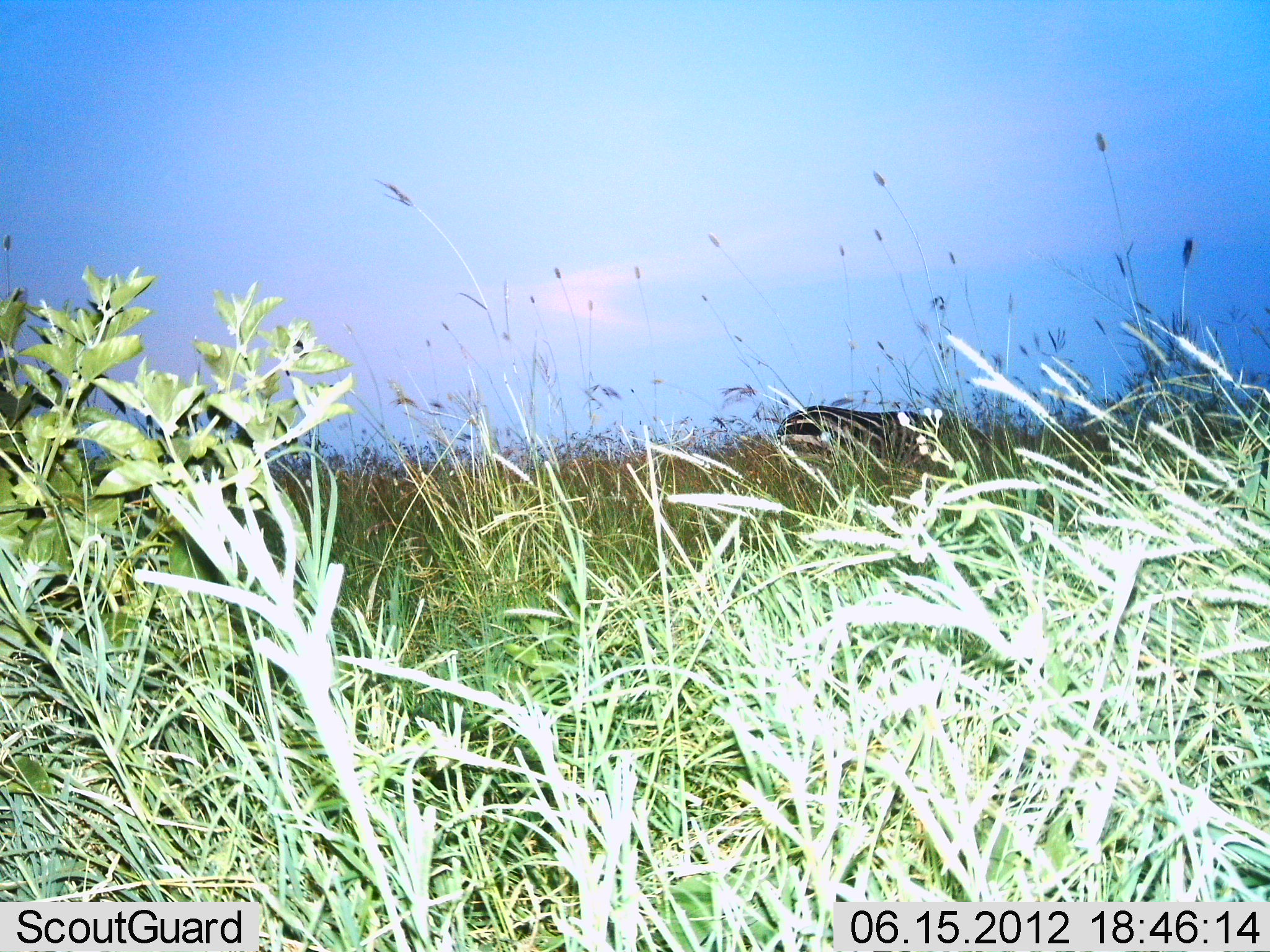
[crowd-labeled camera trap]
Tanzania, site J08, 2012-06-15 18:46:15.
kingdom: Animalia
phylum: Chordata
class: Mammalia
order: Perissodactyla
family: Equidae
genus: Equus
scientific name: Equus quagga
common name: plains zebra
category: zebra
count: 1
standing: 70%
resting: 0%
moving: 10%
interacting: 0%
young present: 0%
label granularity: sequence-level